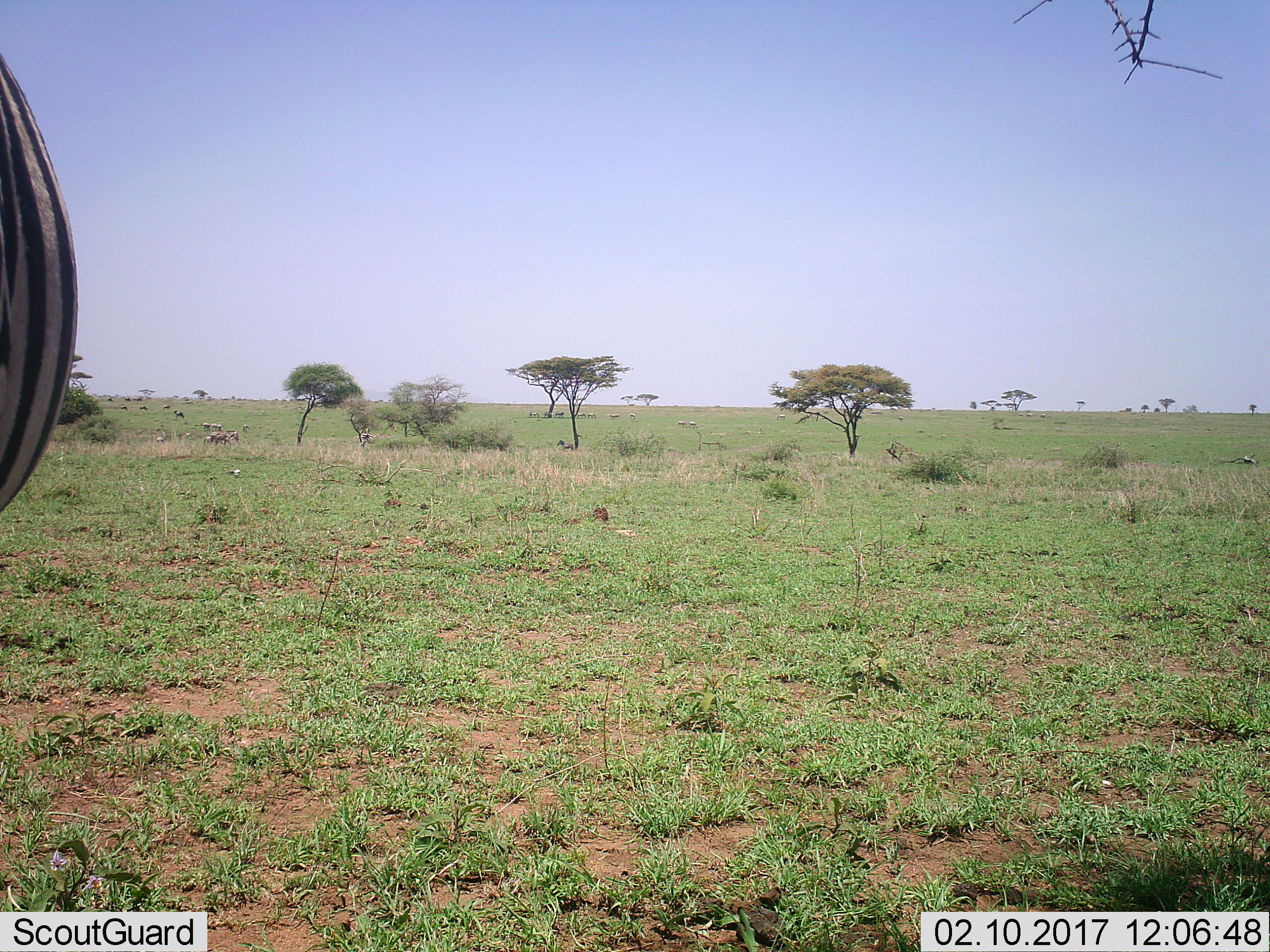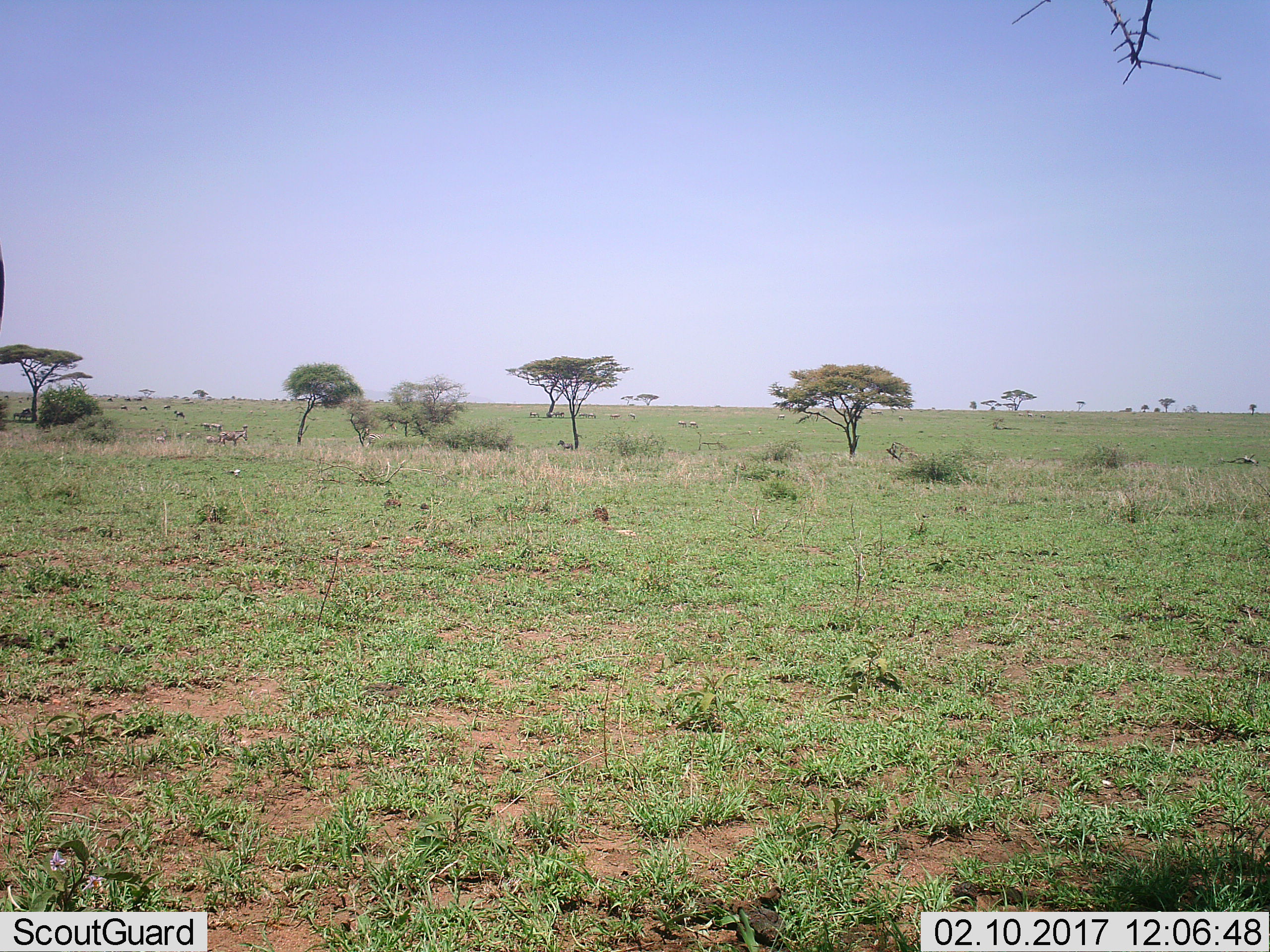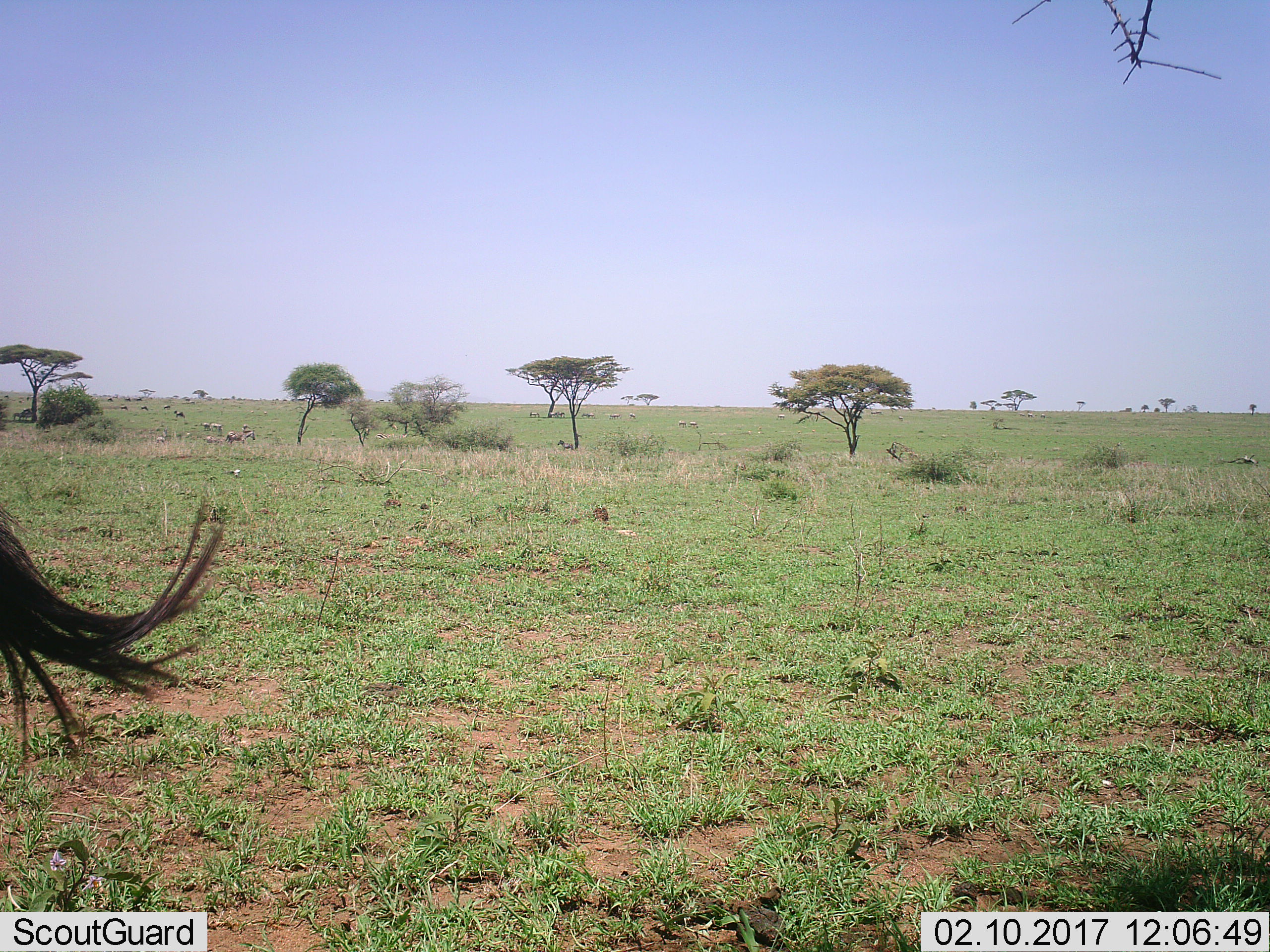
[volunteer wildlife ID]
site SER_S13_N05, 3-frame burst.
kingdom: Animalia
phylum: Chordata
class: Mammalia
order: Perissodactyla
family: Equidae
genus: Equus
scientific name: Equus quagga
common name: plains zebra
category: zebraplains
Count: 1.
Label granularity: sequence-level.